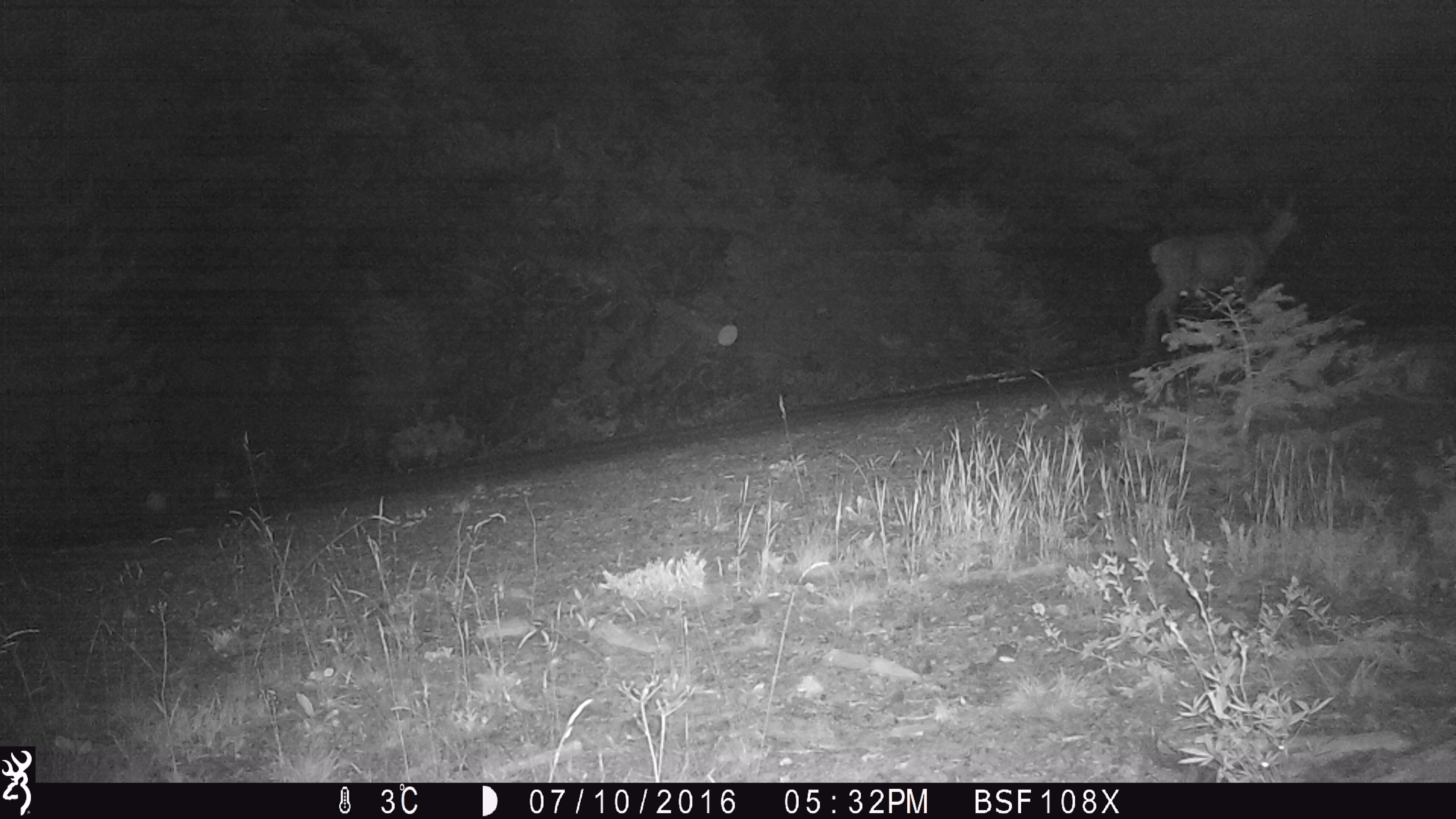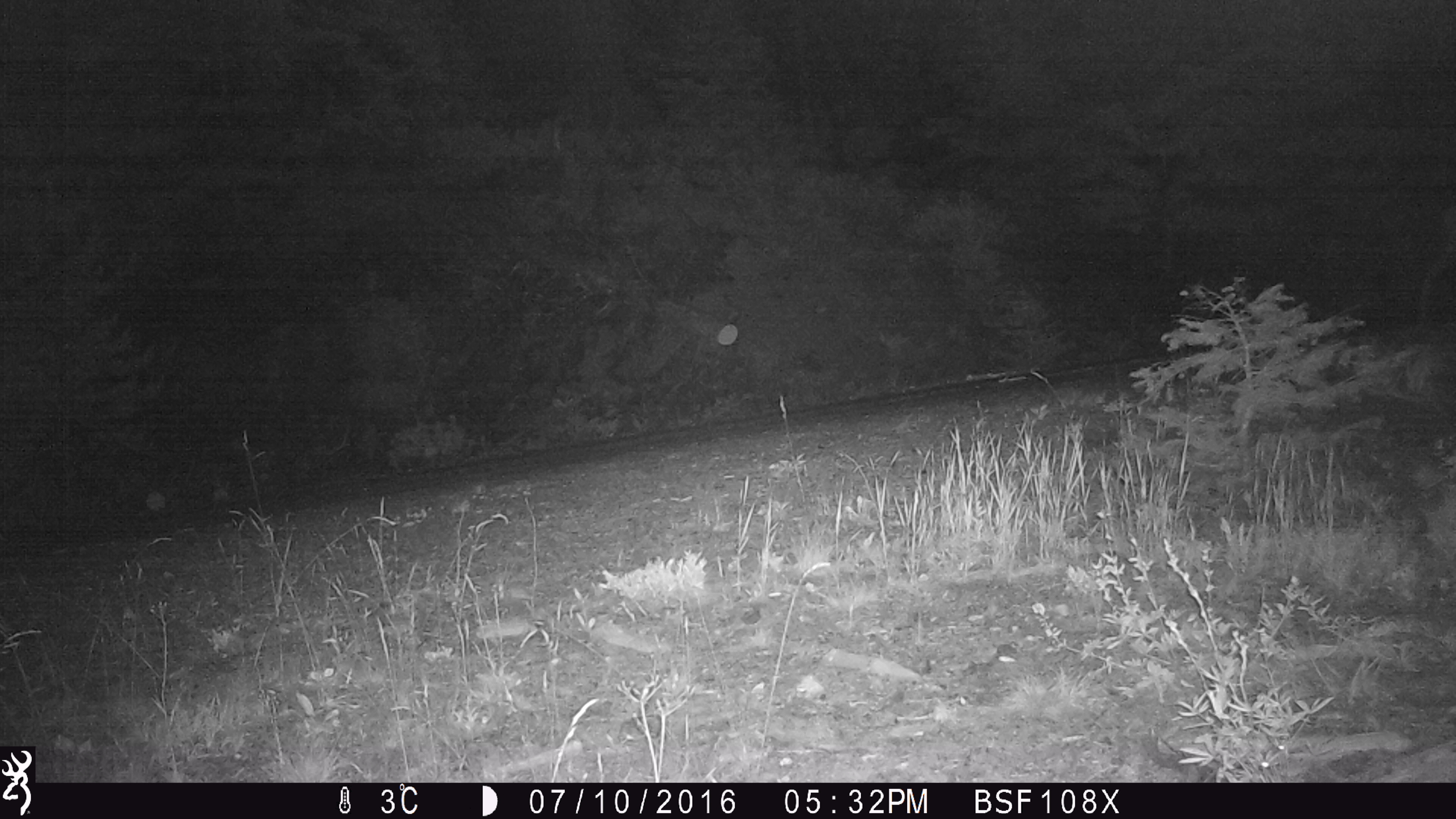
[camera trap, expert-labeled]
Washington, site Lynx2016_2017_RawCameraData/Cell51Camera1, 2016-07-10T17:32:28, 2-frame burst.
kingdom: Animalia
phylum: Chordata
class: Mammalia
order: Artiodactyla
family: Cervidae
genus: Odocoileus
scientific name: Odocoileus hemionus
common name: mule deer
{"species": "Odocoileus hemionus (mule deer)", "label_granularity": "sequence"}